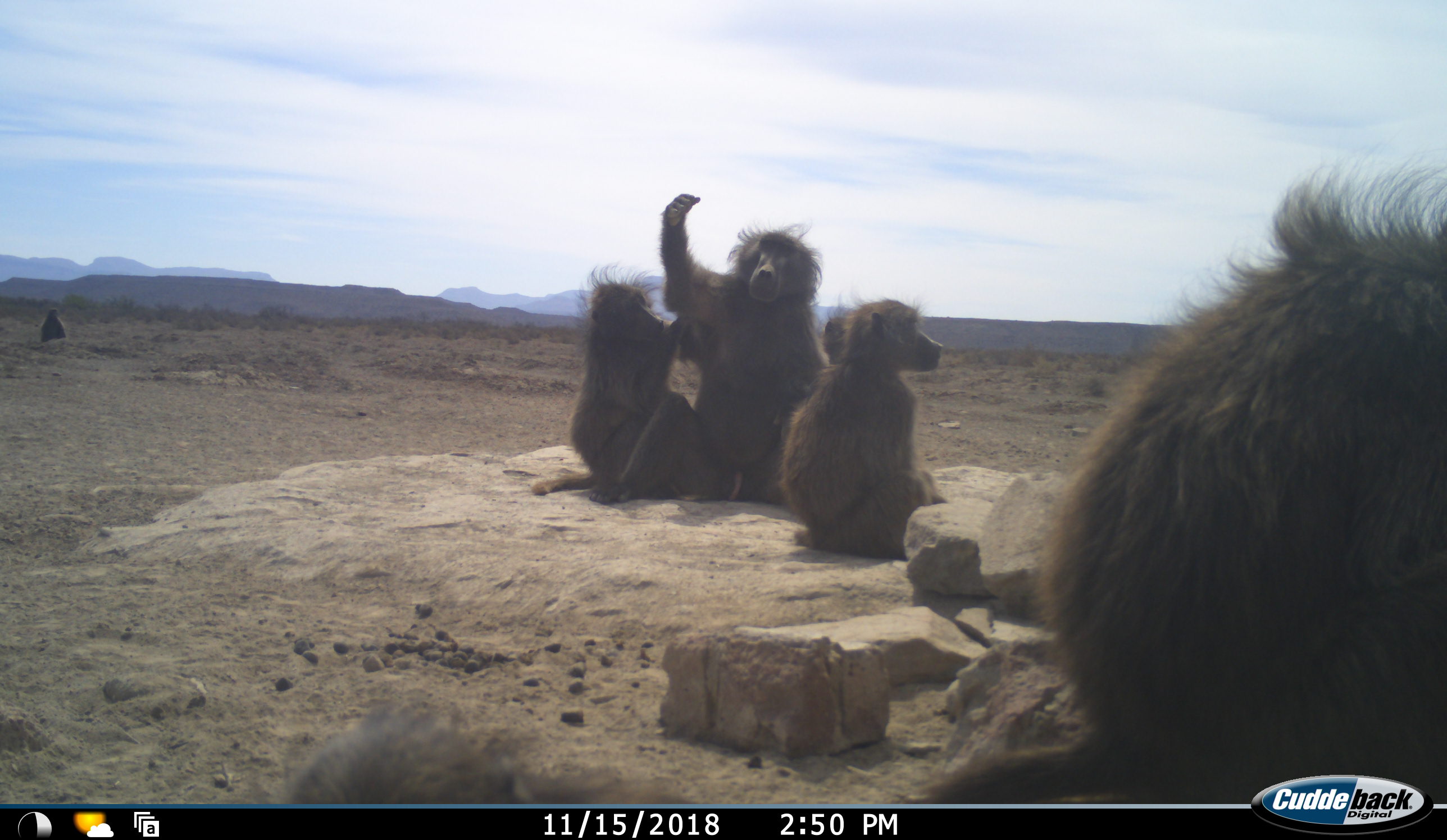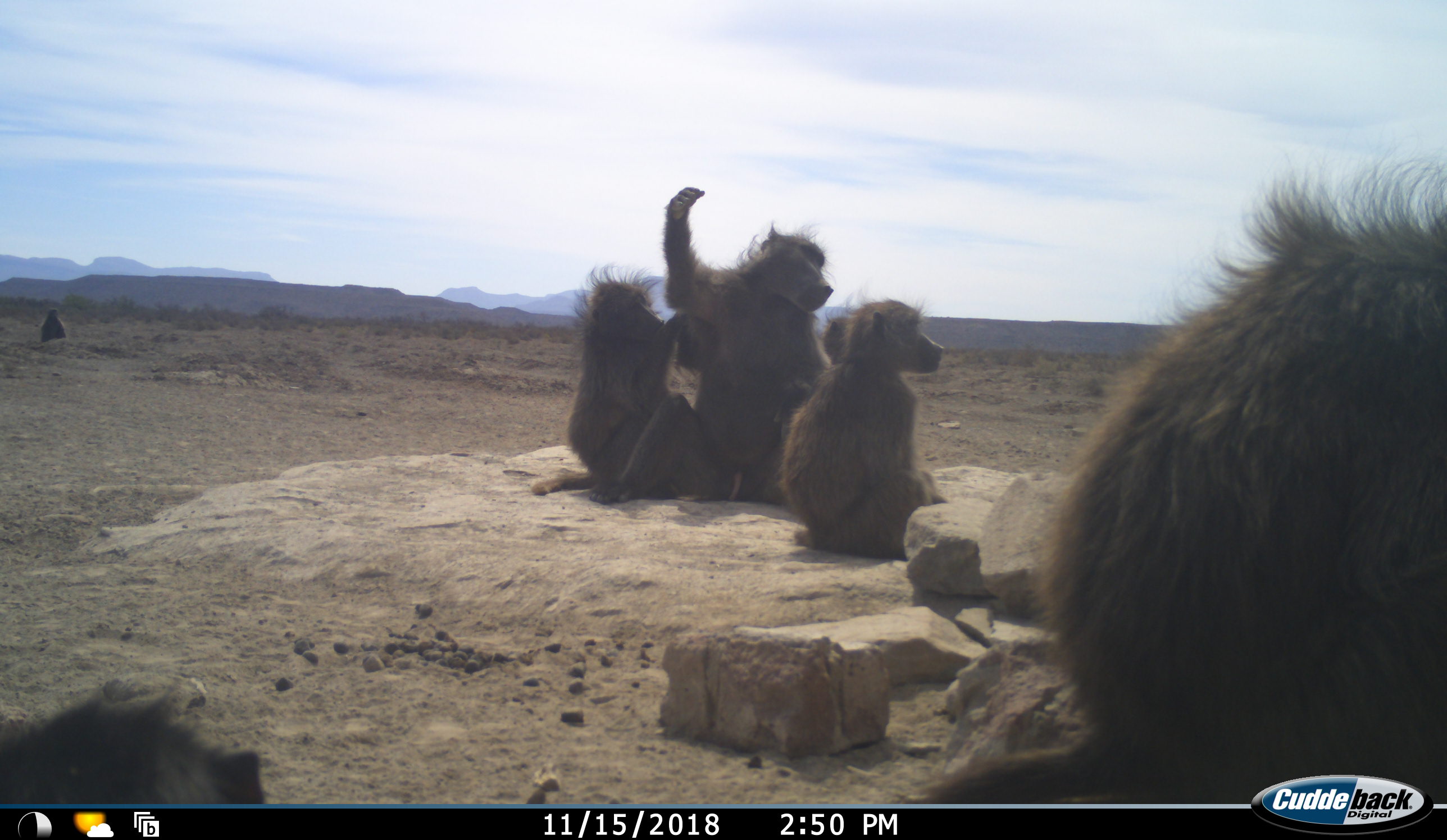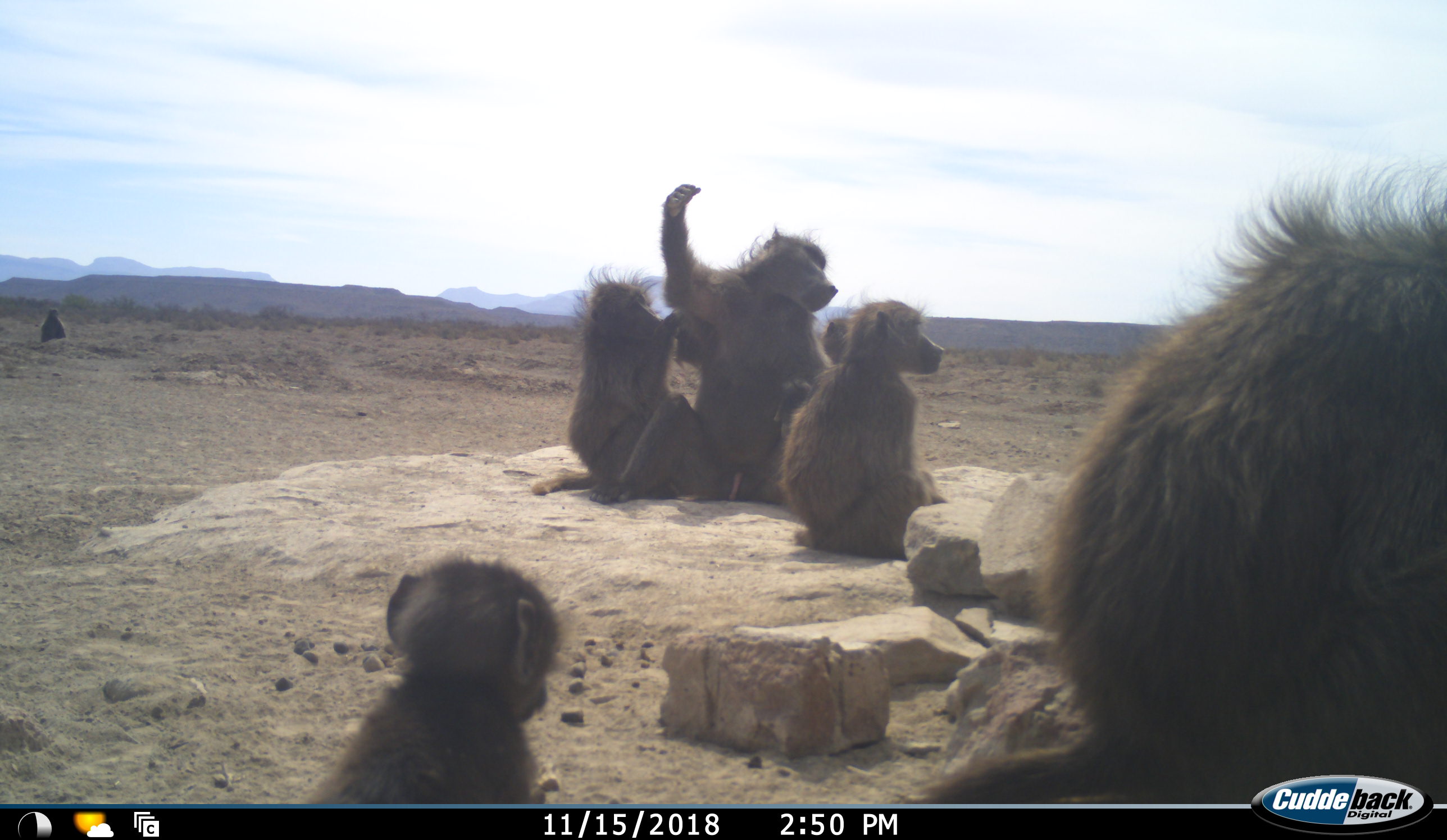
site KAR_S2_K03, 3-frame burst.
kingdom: Animalia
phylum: Chordata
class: Mammalia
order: Primates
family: Cercopithecidae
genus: Papio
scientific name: Papio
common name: baboon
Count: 7.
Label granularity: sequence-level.